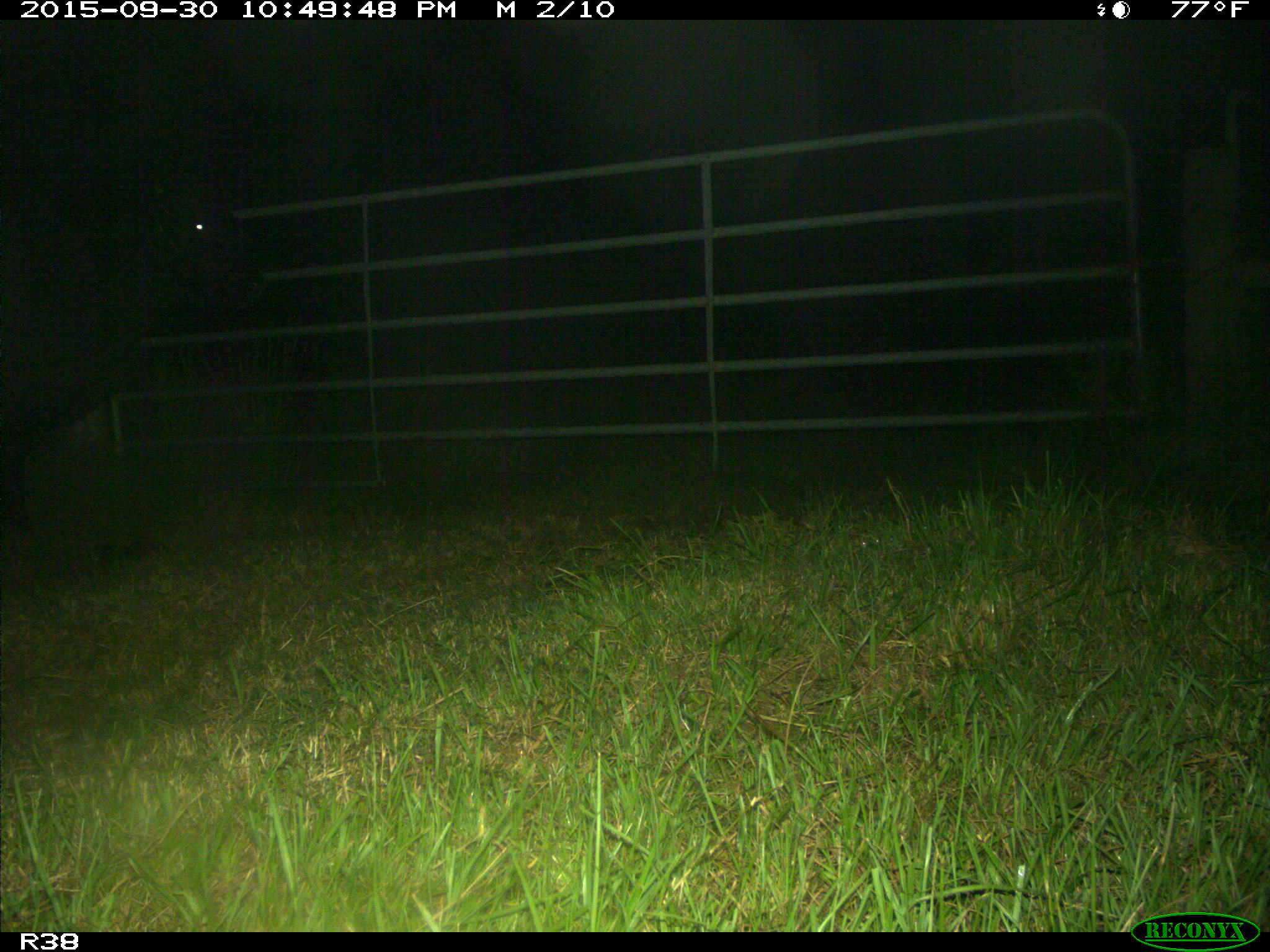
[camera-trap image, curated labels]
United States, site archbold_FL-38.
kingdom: Animalia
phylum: Chordata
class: Mammalia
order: Artiodactyla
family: Bovidae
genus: Bos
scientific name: Bos taurus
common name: domestic cow